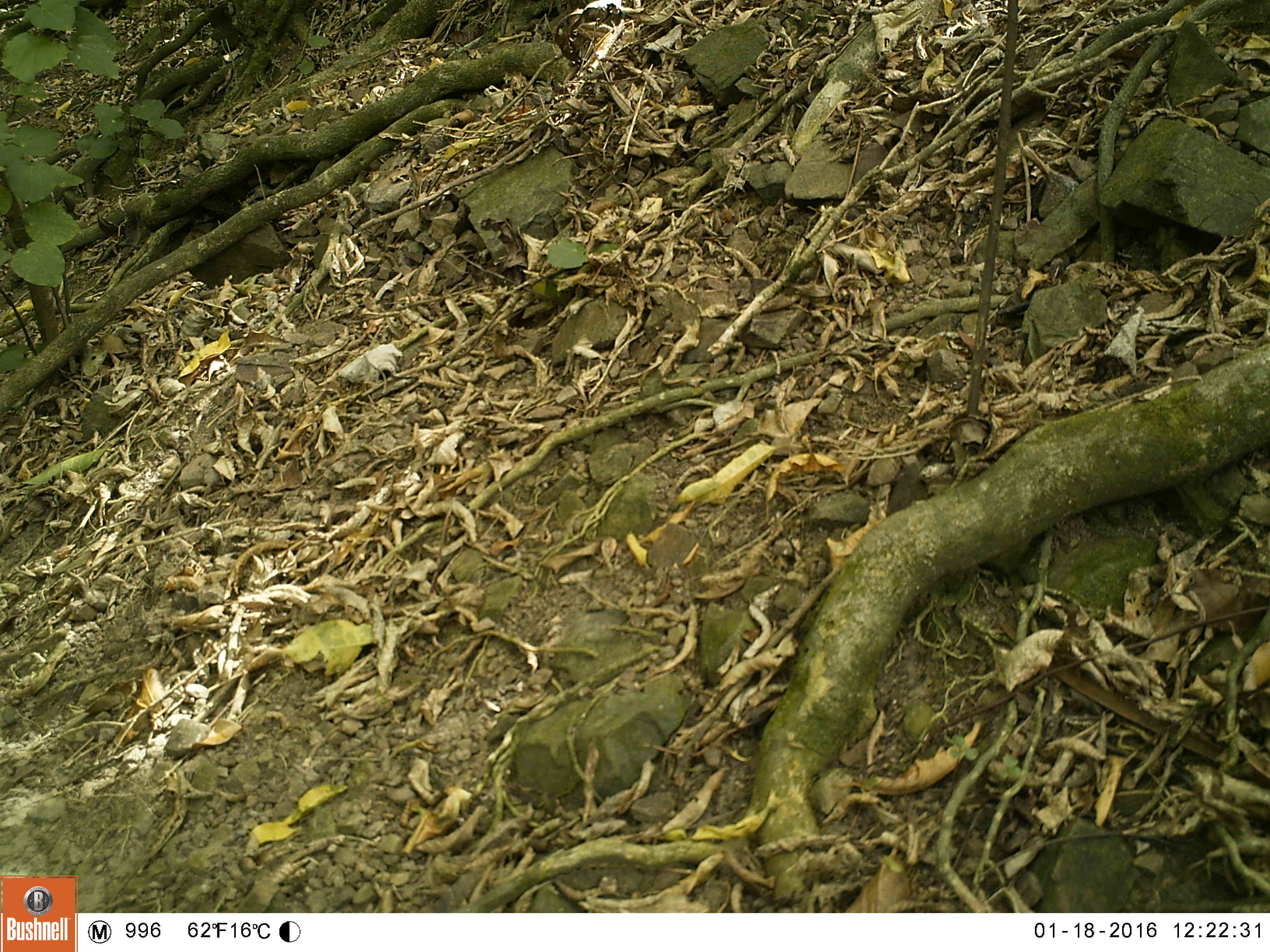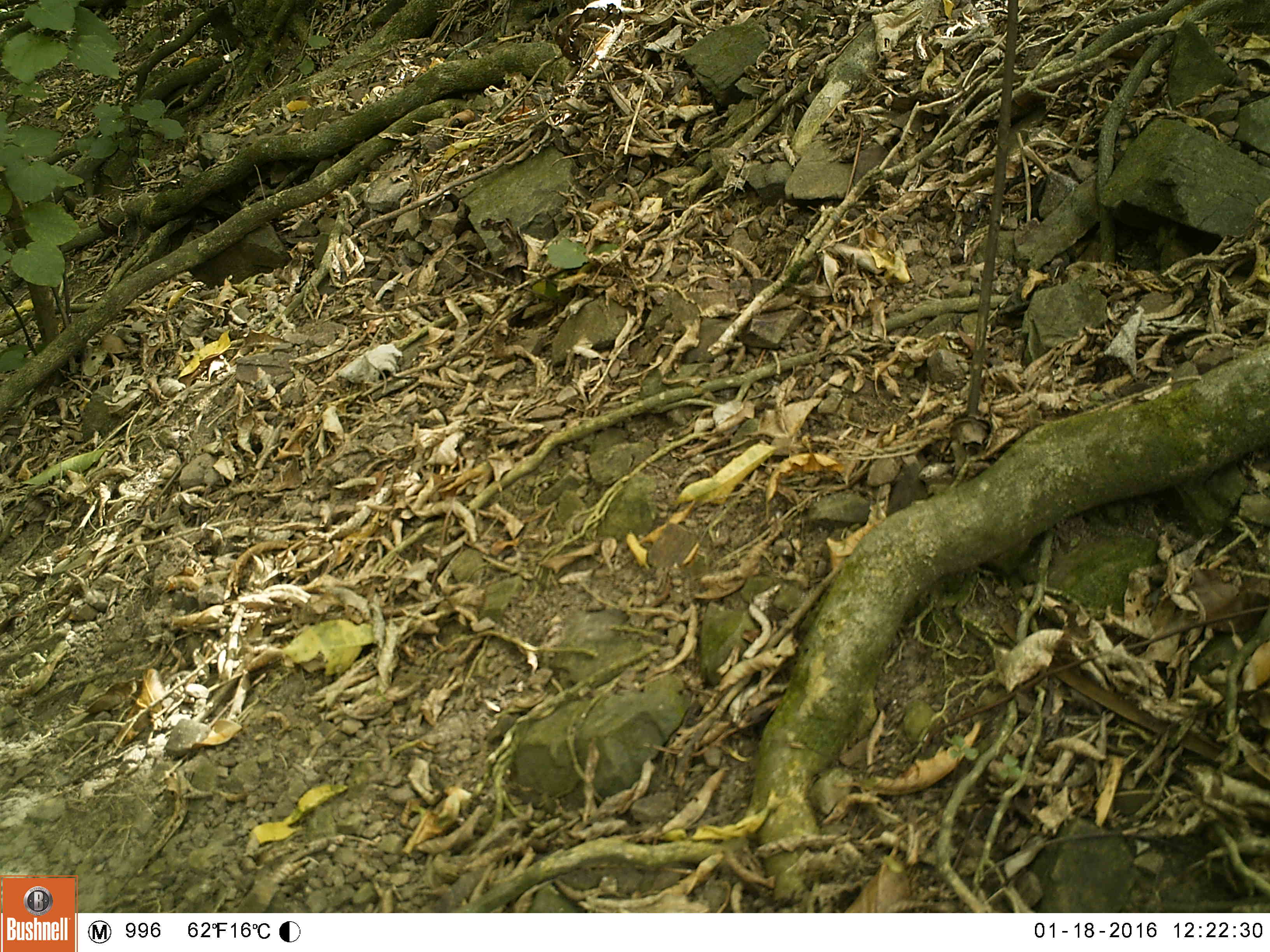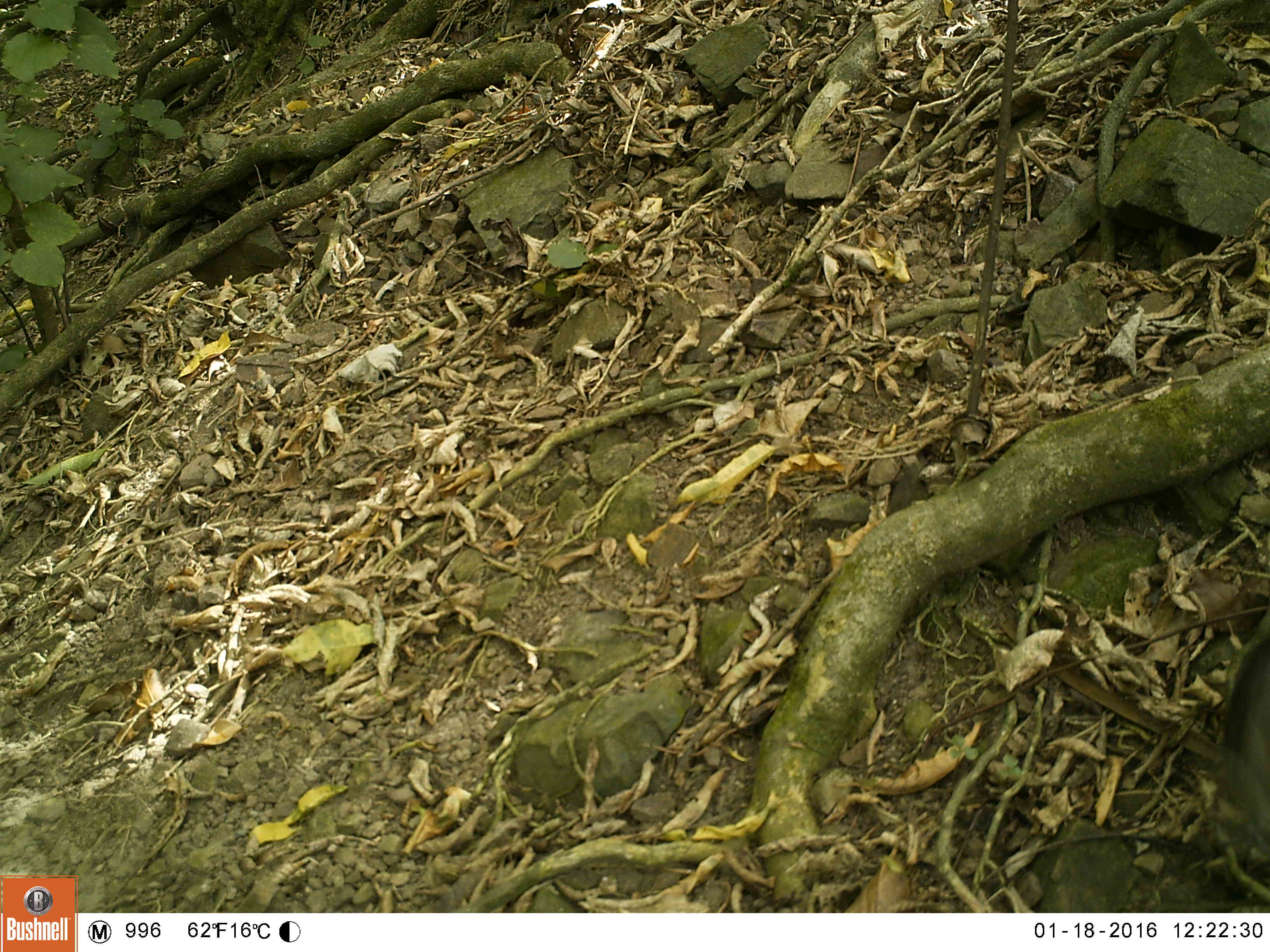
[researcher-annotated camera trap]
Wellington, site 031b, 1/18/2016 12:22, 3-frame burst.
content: unidentified animal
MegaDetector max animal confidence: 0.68